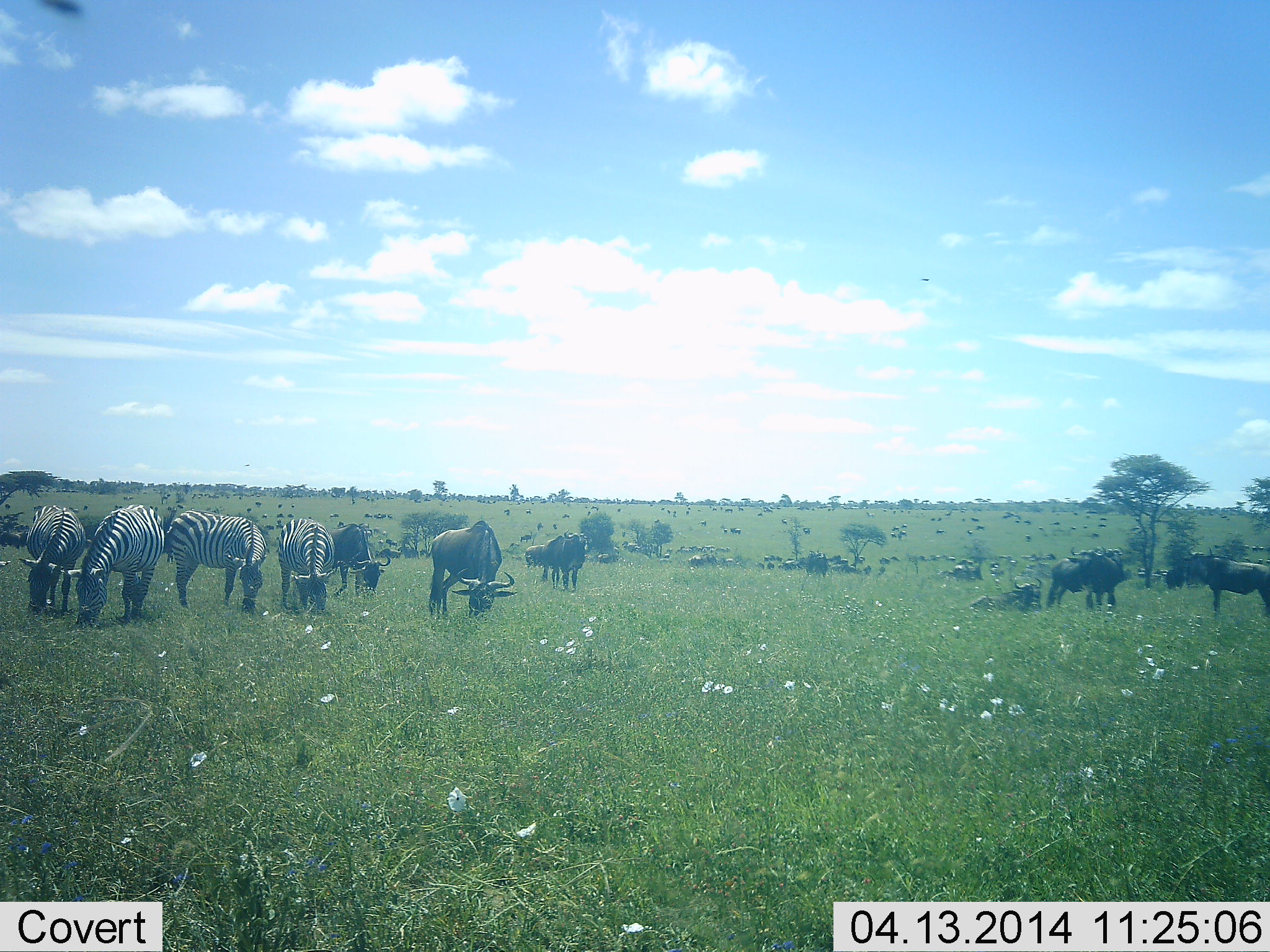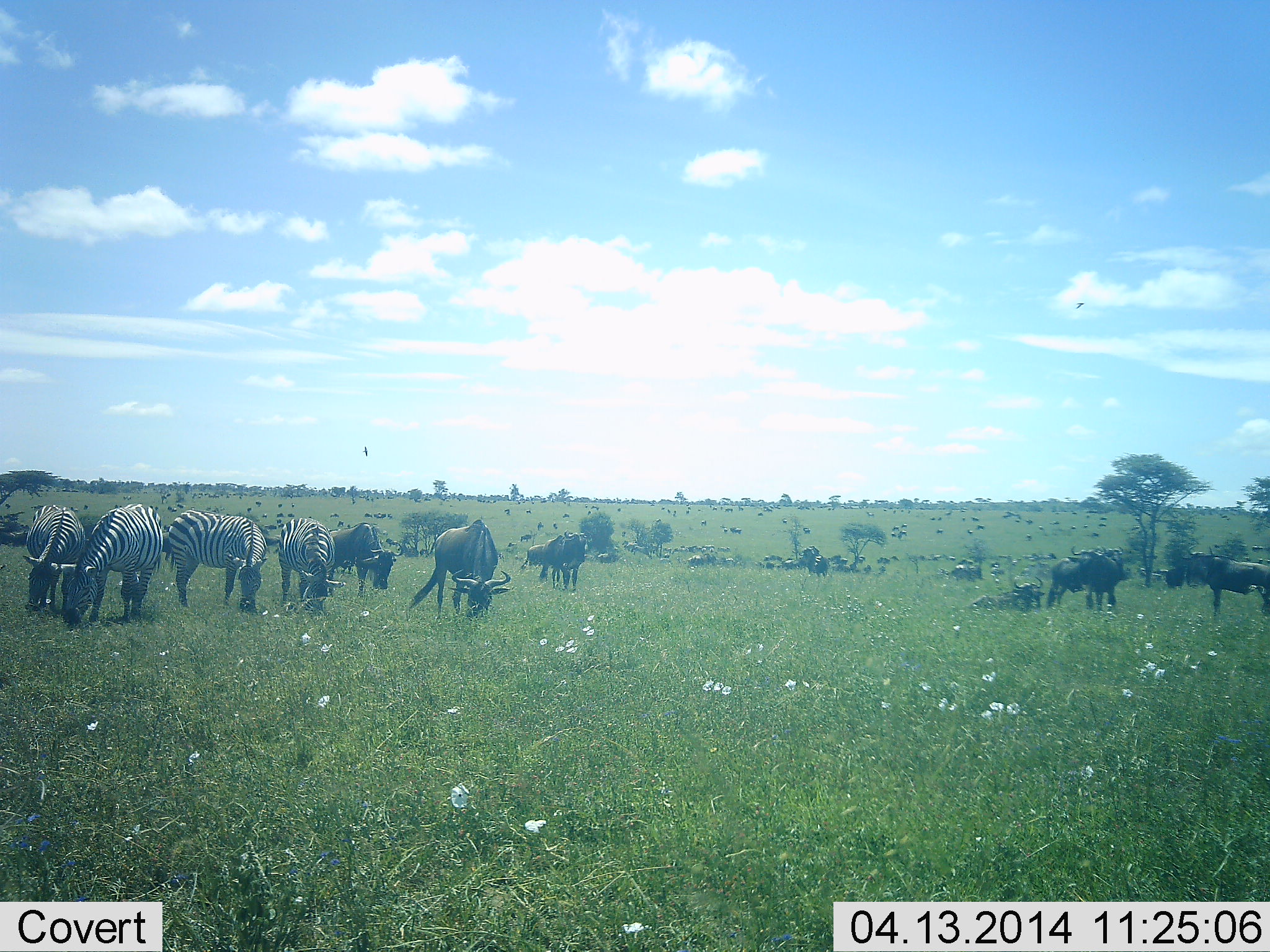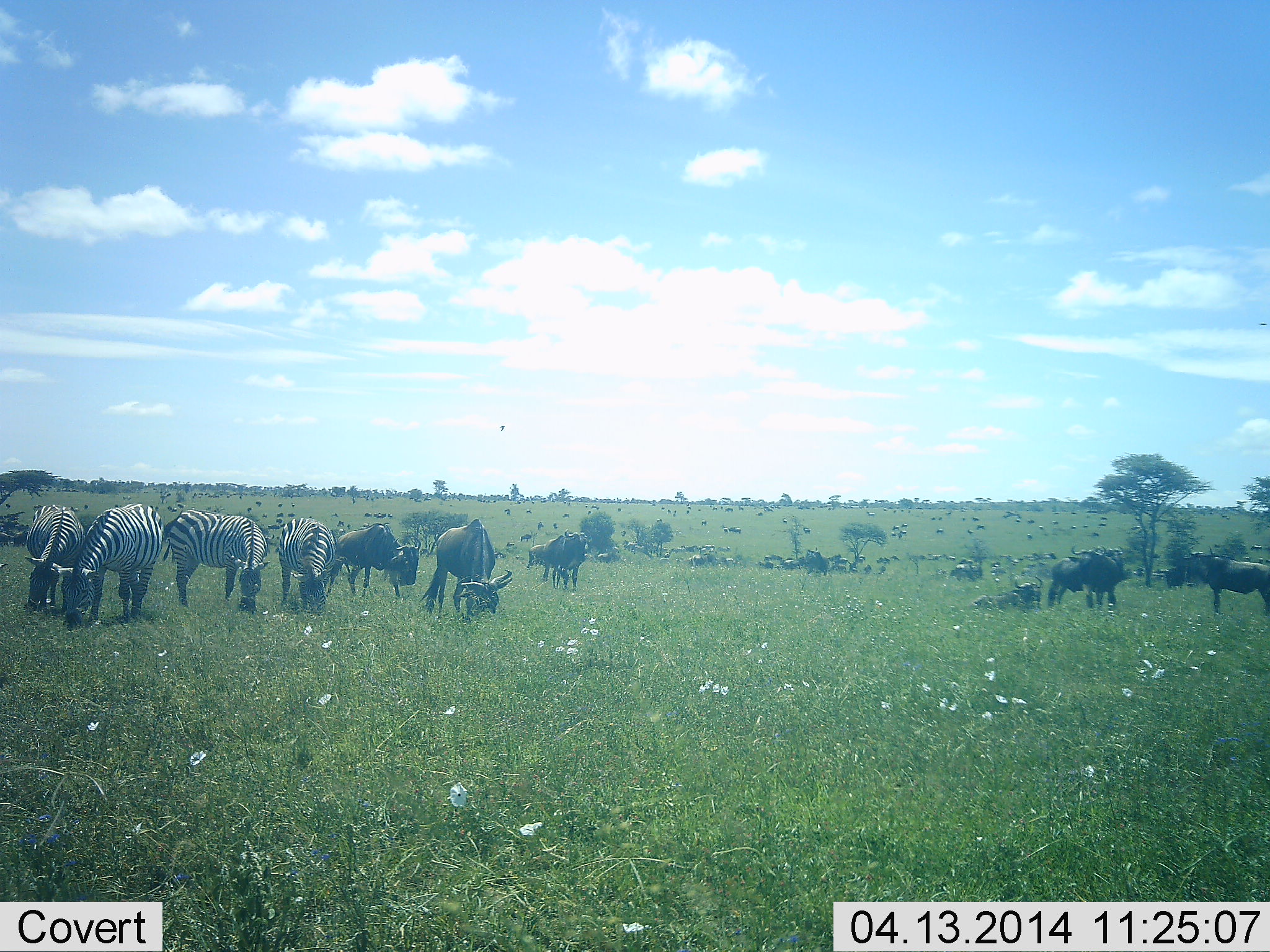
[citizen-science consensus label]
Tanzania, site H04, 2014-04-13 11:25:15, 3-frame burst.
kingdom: Animalia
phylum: Chordata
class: Mammalia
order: Artiodactyla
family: Bovidae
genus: Connochaetes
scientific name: Connochaetes taurinus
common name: blue wildebeest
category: wildebeest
Wildebeest (blue wildebeest) (Connochaetes taurinus), count 11-50. Behavior (volunteer vote fractions): standing 85%, resting 62%, moving 15%, interacting 0%. Young present (vote fraction): 0%. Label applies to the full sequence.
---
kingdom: Animalia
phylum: Chordata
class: Mammalia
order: Perissodactyla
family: Equidae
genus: Equus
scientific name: Equus quagga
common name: plains zebra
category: zebra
Zebra (plains zebra) (Equus quagga), count 4. Behavior (volunteer vote fractions): standing 44%, resting 0%, moving 0%, interacting 6%. Young present (vote fraction): 0%. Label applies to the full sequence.